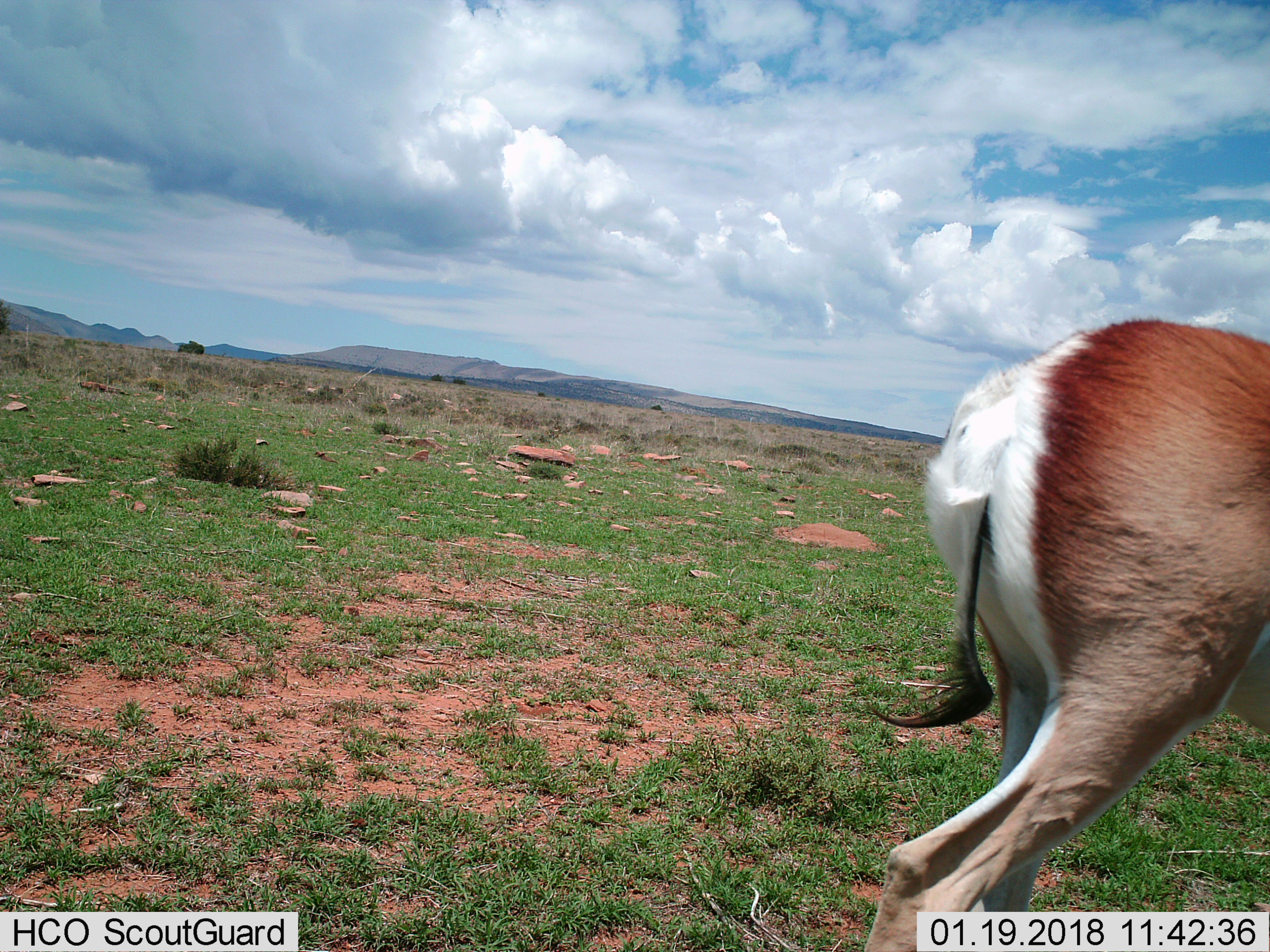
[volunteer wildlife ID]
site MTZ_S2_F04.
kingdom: Animalia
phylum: Chordata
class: Mammalia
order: Artiodactyla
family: Bovidae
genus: Antidorcas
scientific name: Antidorcas marsupialis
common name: springbok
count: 1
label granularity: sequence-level